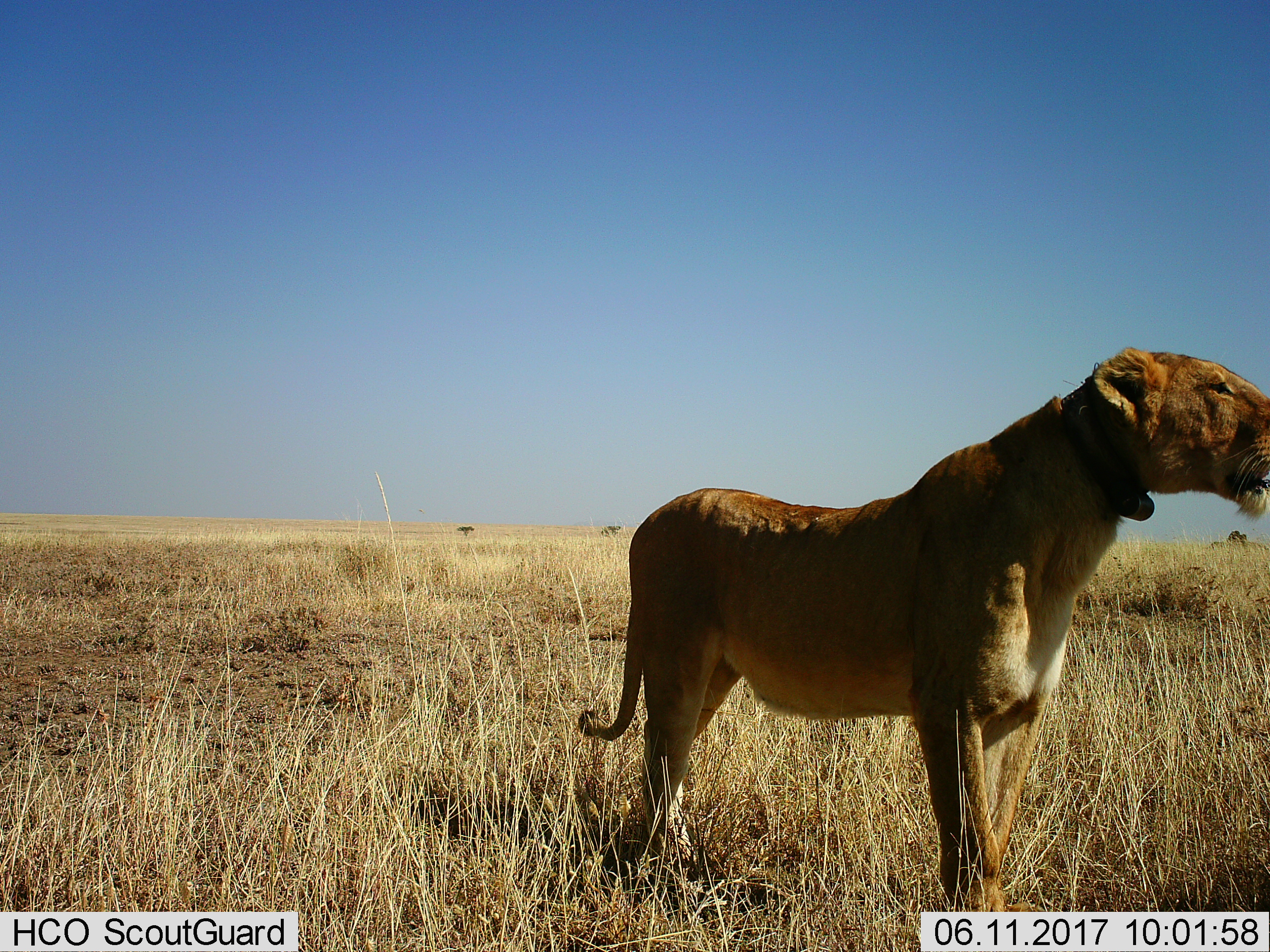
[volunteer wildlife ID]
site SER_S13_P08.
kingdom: Animalia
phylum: Chordata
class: Mammalia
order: Carnivora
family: Felidae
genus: Panthera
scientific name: Panthera leo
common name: lion female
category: lionfemale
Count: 1.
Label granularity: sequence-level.